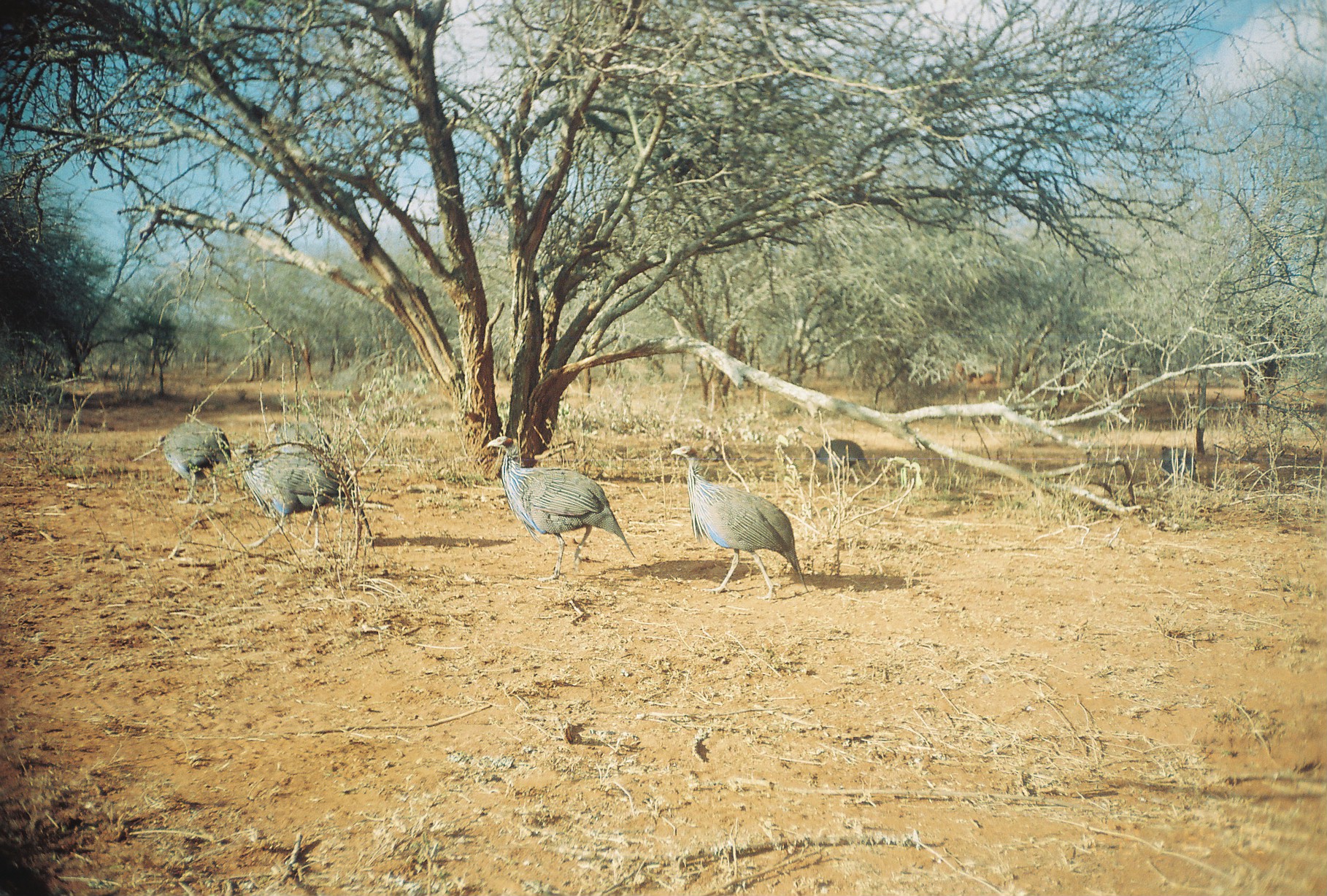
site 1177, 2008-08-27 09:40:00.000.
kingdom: Animalia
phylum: Chordata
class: Aves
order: Galliformes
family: Numididae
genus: Acryllium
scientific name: Acryllium vulturinum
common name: vulturine guineafowl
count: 7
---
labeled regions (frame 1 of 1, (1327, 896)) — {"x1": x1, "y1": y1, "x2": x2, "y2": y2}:
acryllium vulturinum: {"x1": 485, "y1": 435, "x2": 637, "y2": 582}; {"x1": 669, "y1": 445, "x2": 808, "y2": 603}; {"x1": 230, "y1": 442, "x2": 373, "y2": 551}; {"x1": 157, "y1": 423, "x2": 231, "y2": 507}; {"x1": 267, "y1": 420, "x2": 331, "y2": 456}; {"x1": 813, "y1": 439, "x2": 868, "y2": 469}; {"x1": 1161, "y1": 446, "x2": 1197, "y2": 479}